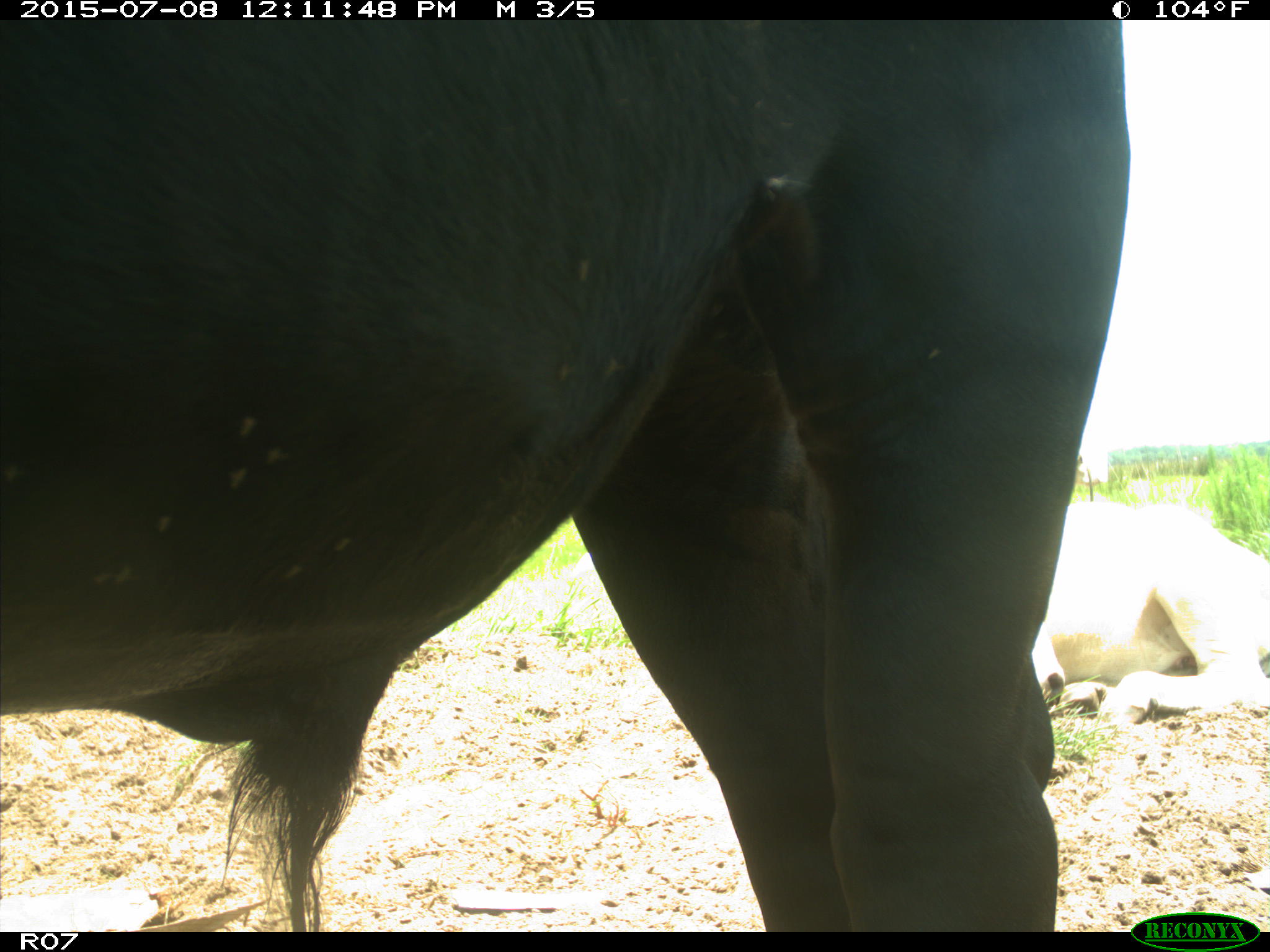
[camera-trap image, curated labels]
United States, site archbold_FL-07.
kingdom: Animalia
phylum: Chordata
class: Mammalia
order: Artiodactyla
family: Bovidae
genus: Bos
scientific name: Bos taurus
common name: domestic cow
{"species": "Bos taurus (domestic cow)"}